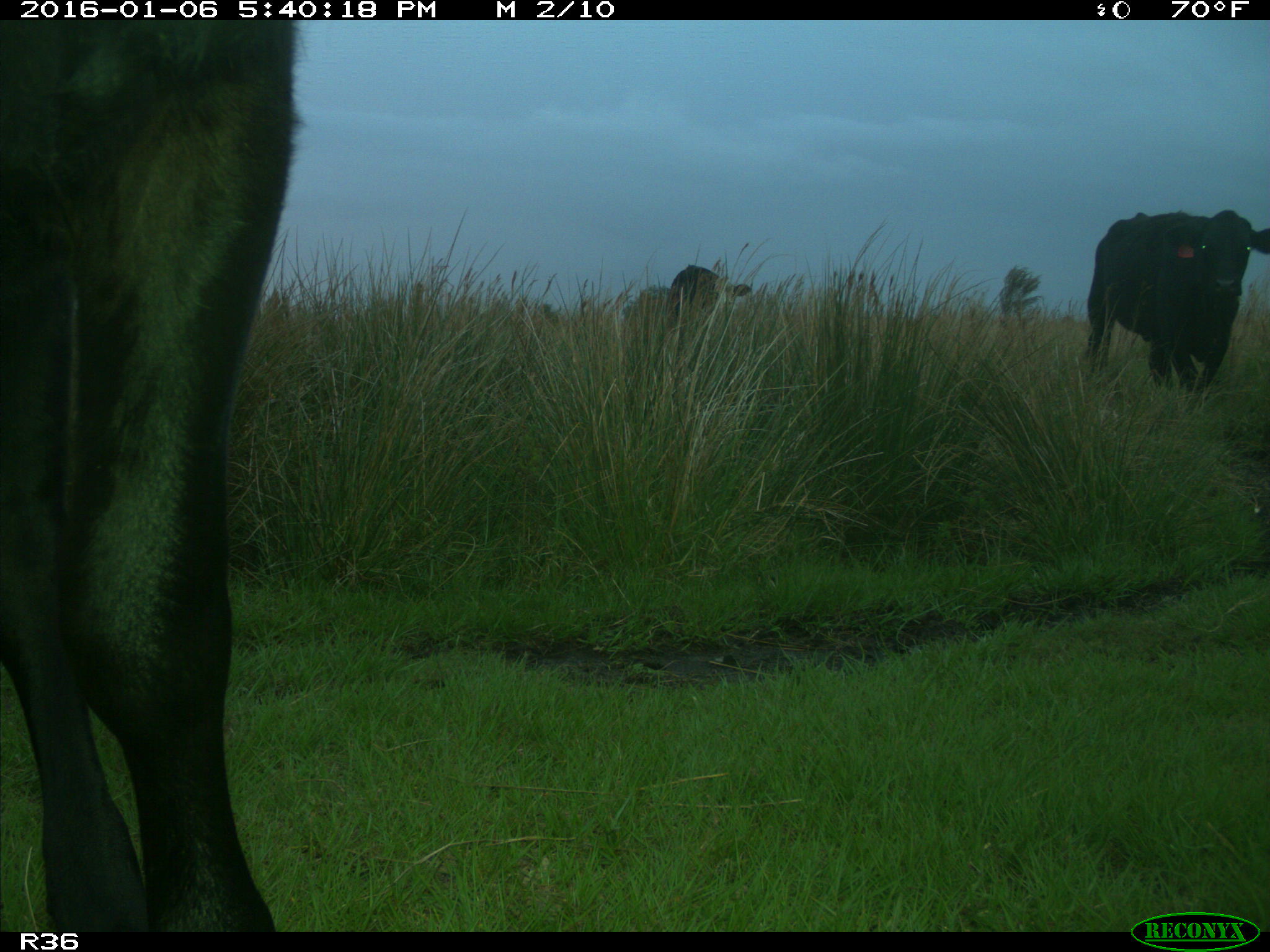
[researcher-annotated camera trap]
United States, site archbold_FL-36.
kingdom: Animalia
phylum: Chordata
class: Mammalia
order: Artiodactyla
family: Bovidae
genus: Bos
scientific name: Bos taurus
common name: domestic cow